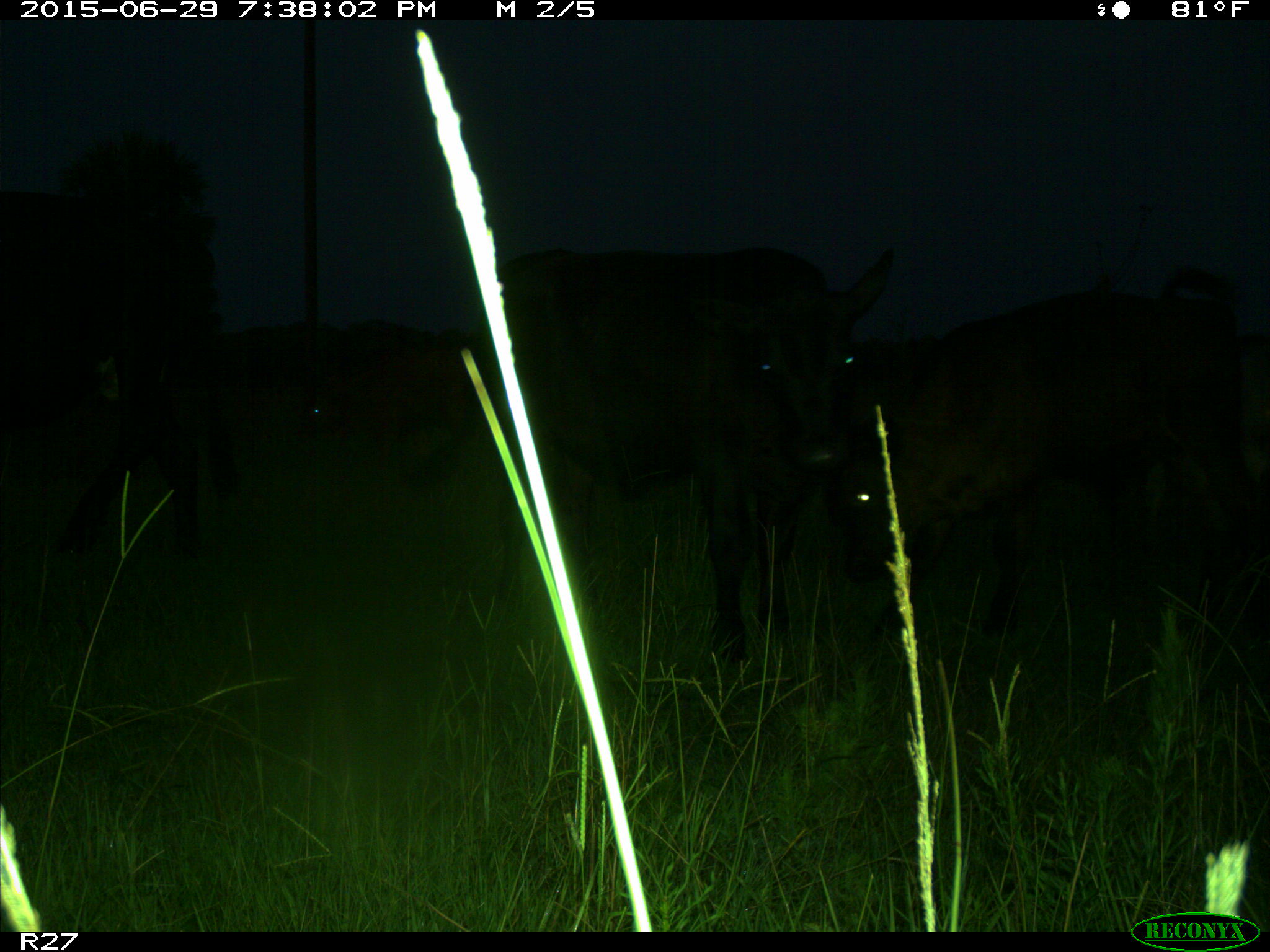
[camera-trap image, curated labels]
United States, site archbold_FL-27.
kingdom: Animalia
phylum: Chordata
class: Mammalia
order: Artiodactyla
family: Bovidae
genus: Bos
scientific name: Bos taurus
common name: domestic cow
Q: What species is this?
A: Bos taurus (domestic cow).